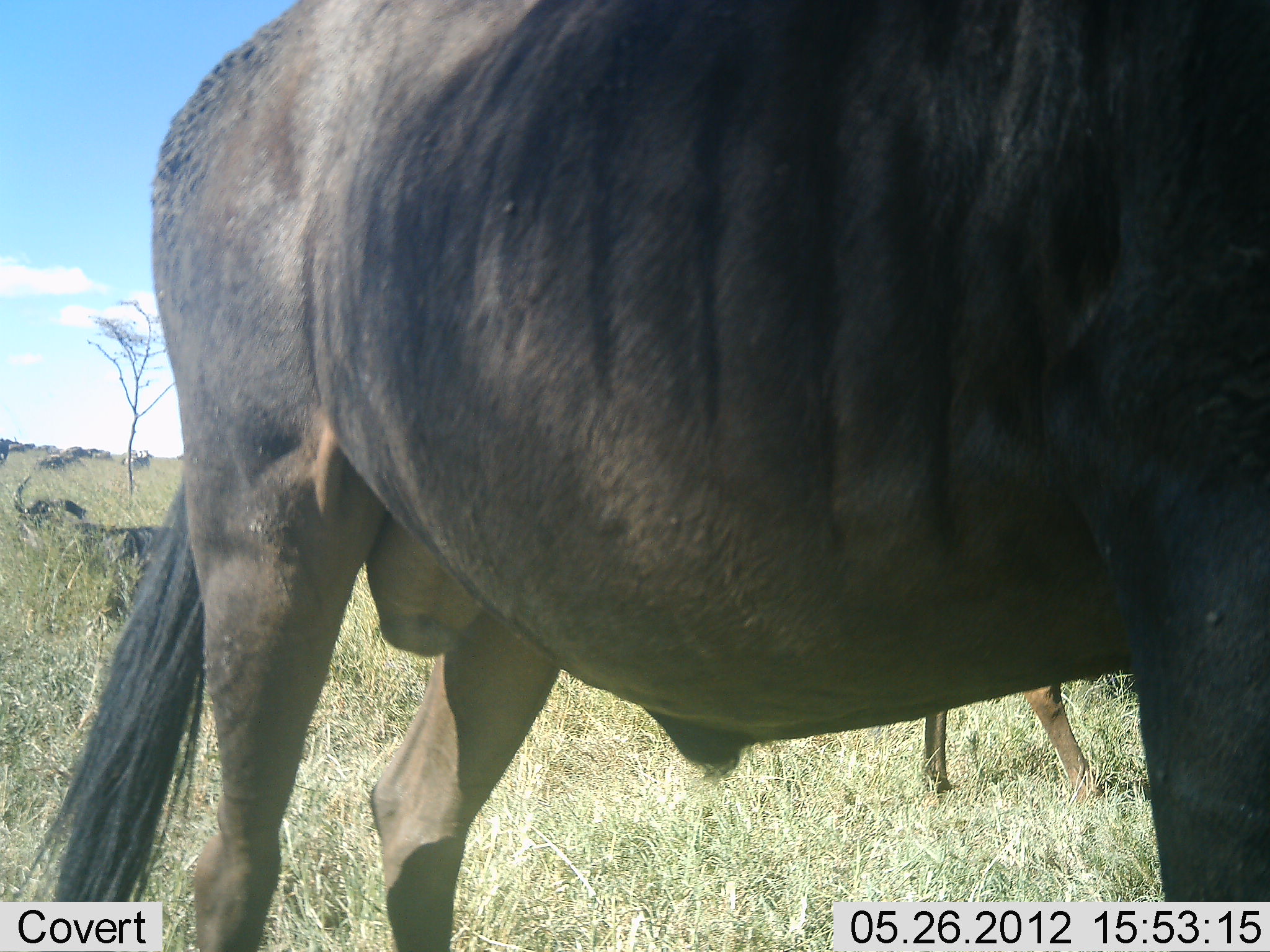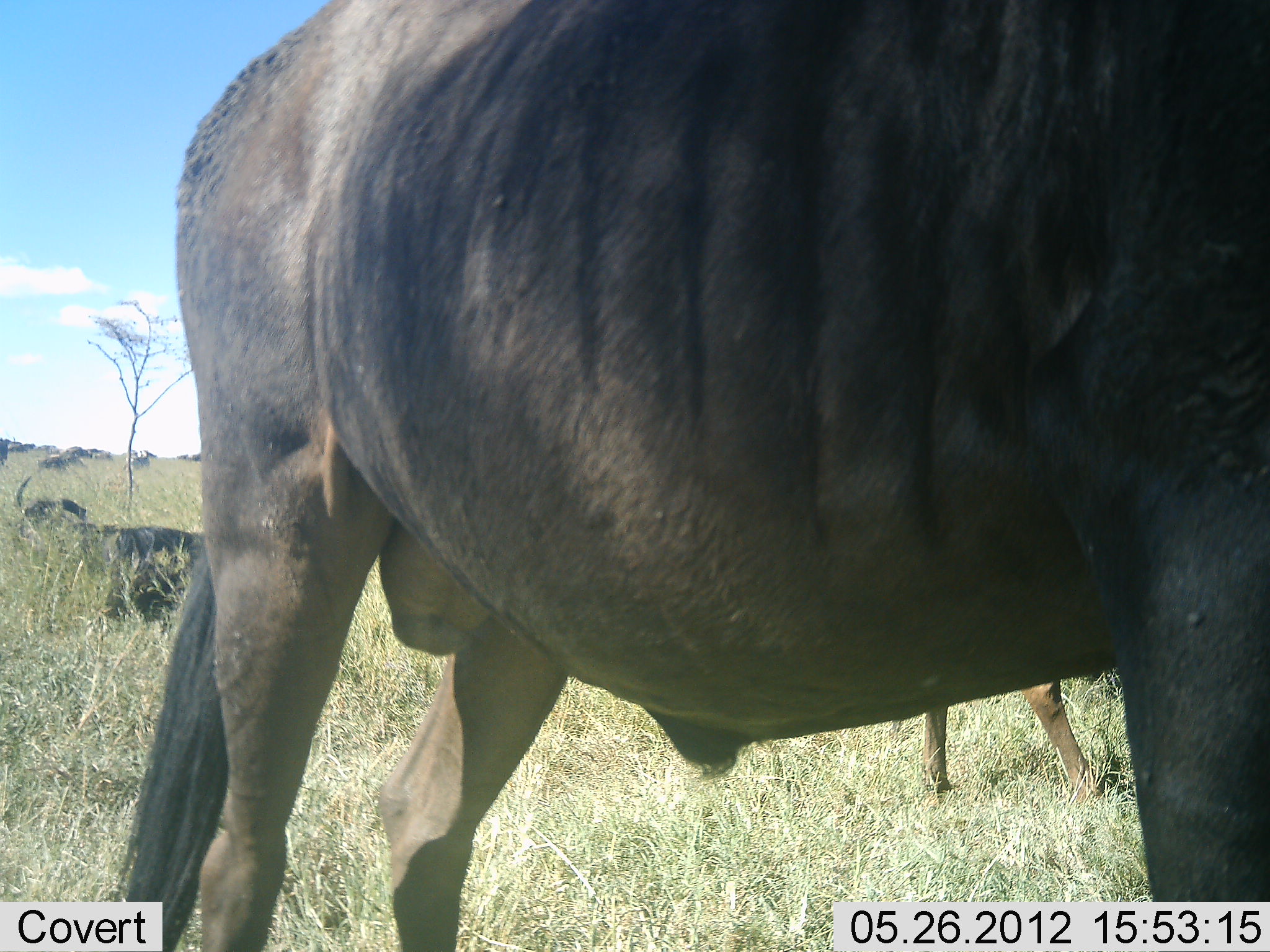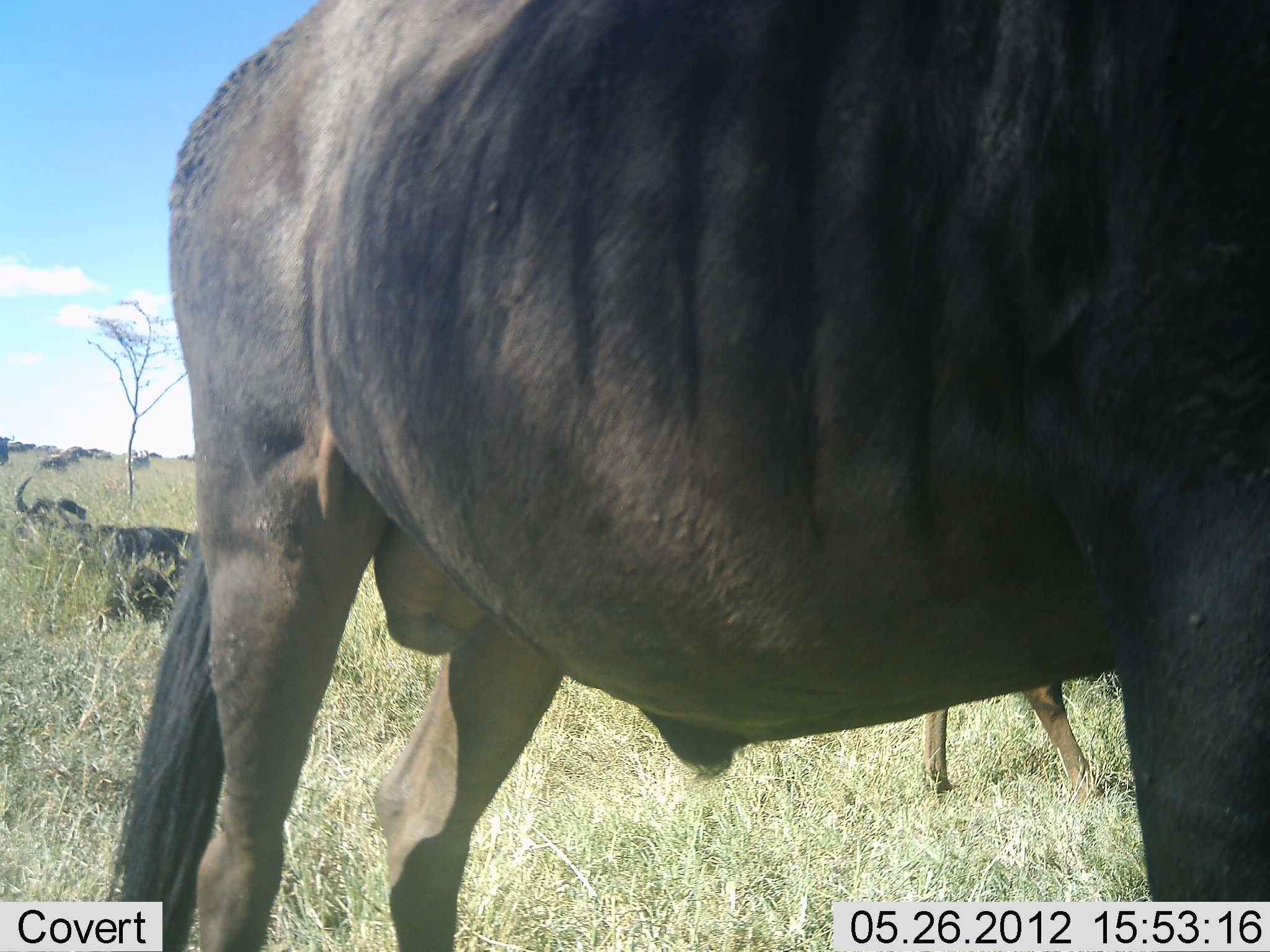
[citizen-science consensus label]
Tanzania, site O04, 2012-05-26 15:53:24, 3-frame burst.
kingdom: Animalia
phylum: Chordata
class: Mammalia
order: Artiodactyla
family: Bovidae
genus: Connochaetes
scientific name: Connochaetes taurinus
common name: blue wildebeest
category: wildebeest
Wildebeest (blue wildebeest) (Connochaetes taurinus), count 3. Behavior (volunteer vote fractions): standing 90%, resting 80%, moving 10%, interacting 0%. Young present (vote fraction): 0%. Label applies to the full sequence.